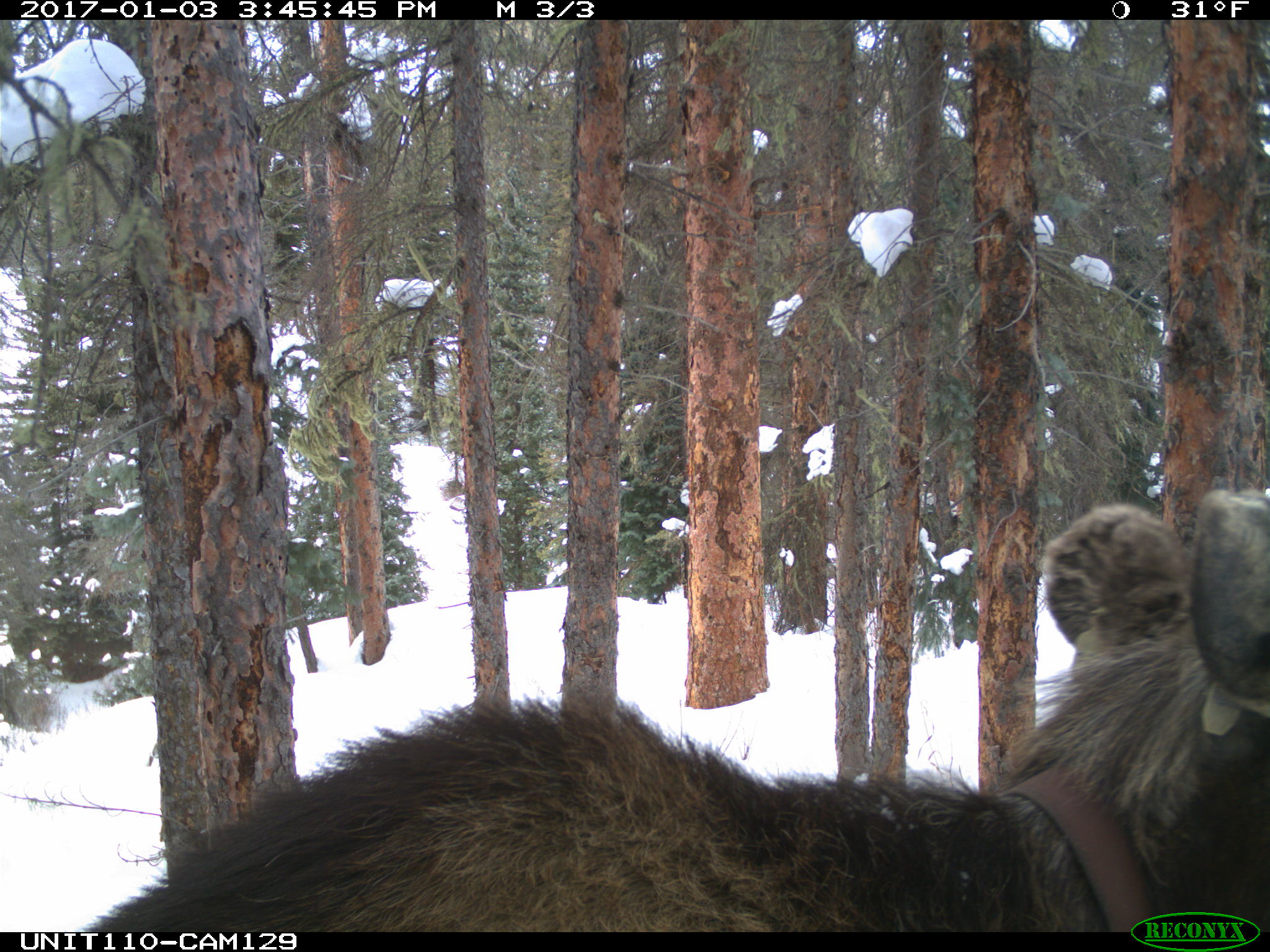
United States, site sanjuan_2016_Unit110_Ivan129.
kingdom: Animalia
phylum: Chordata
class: Mammalia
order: Artiodactyla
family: Cervidae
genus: Alces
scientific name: Alces alces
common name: moose